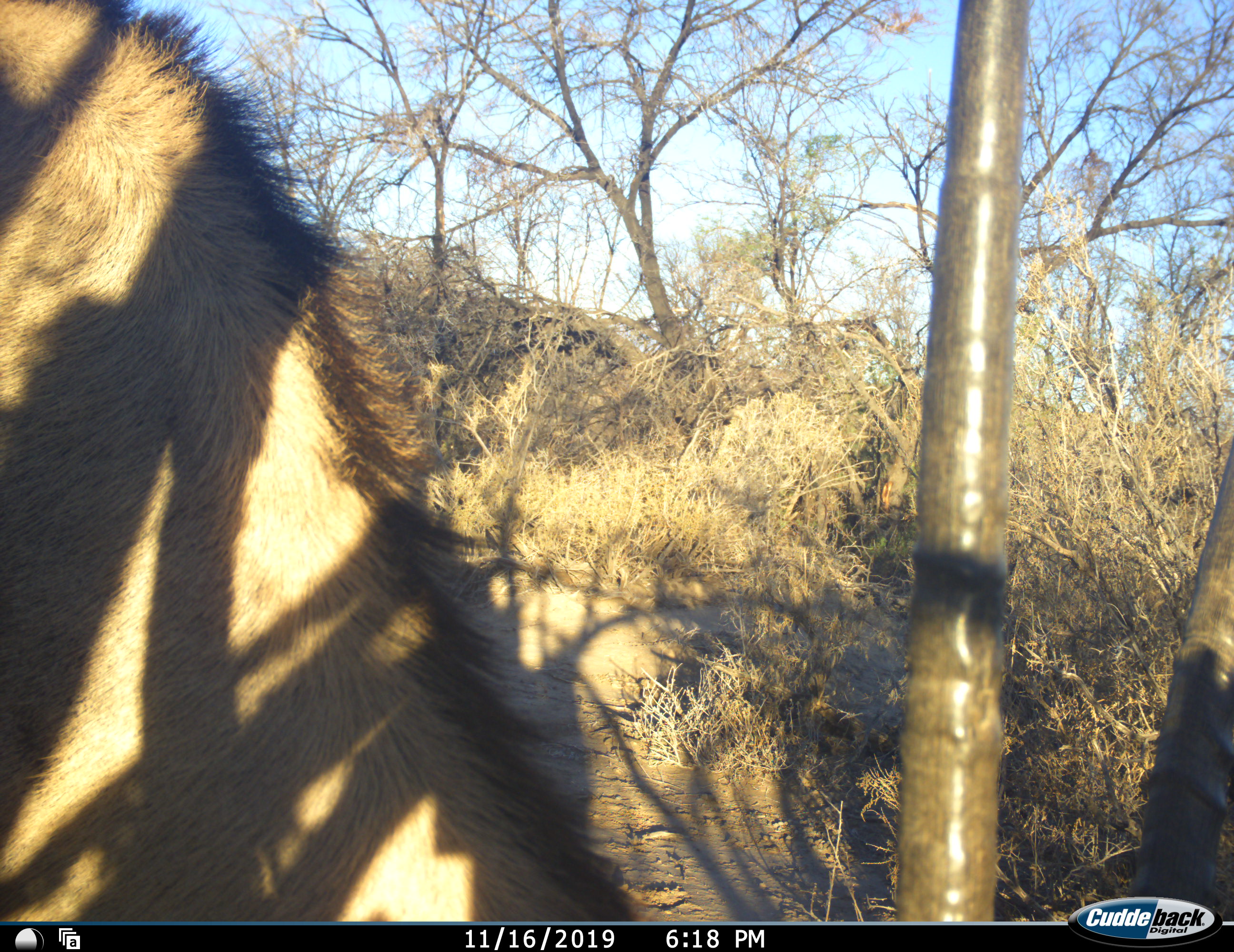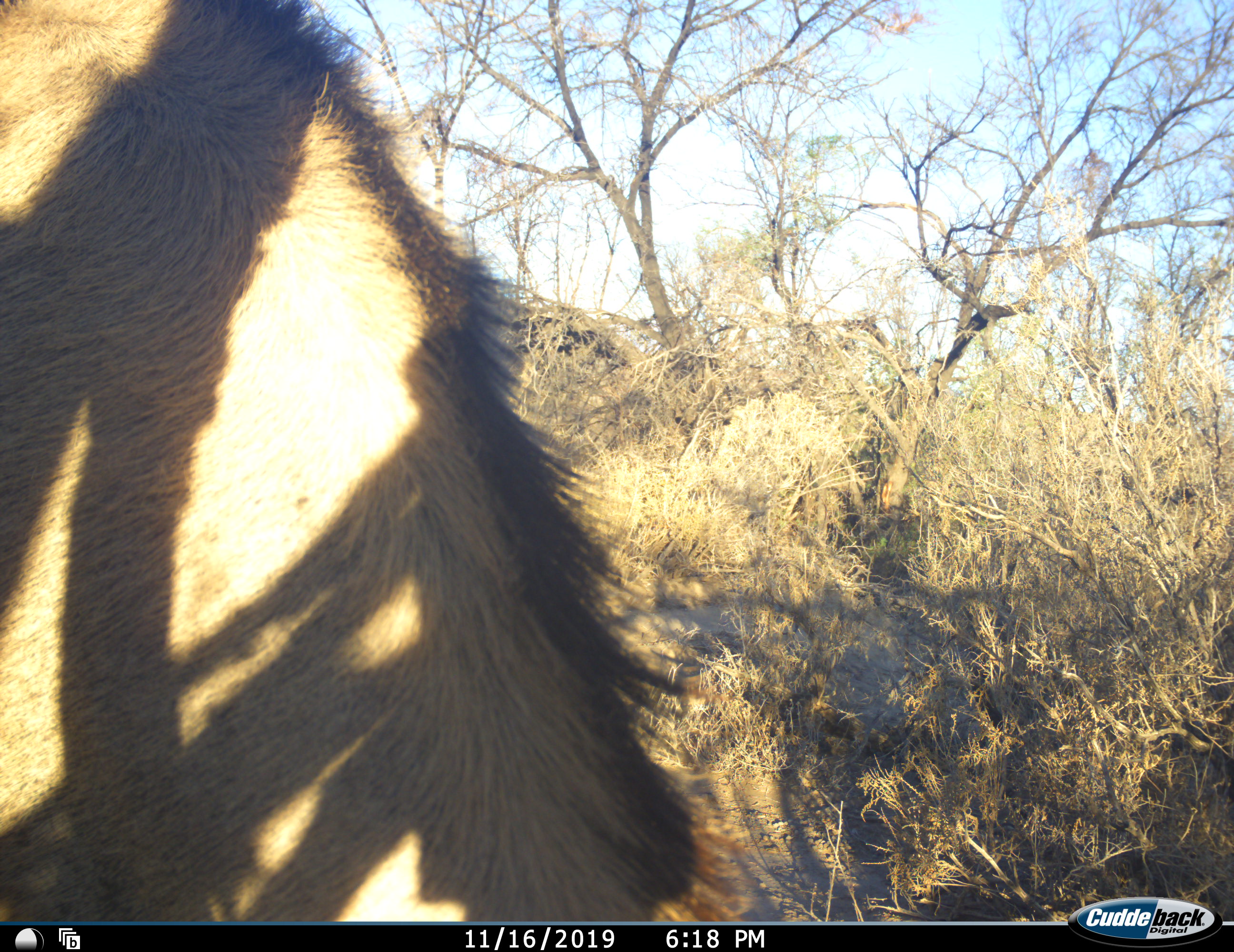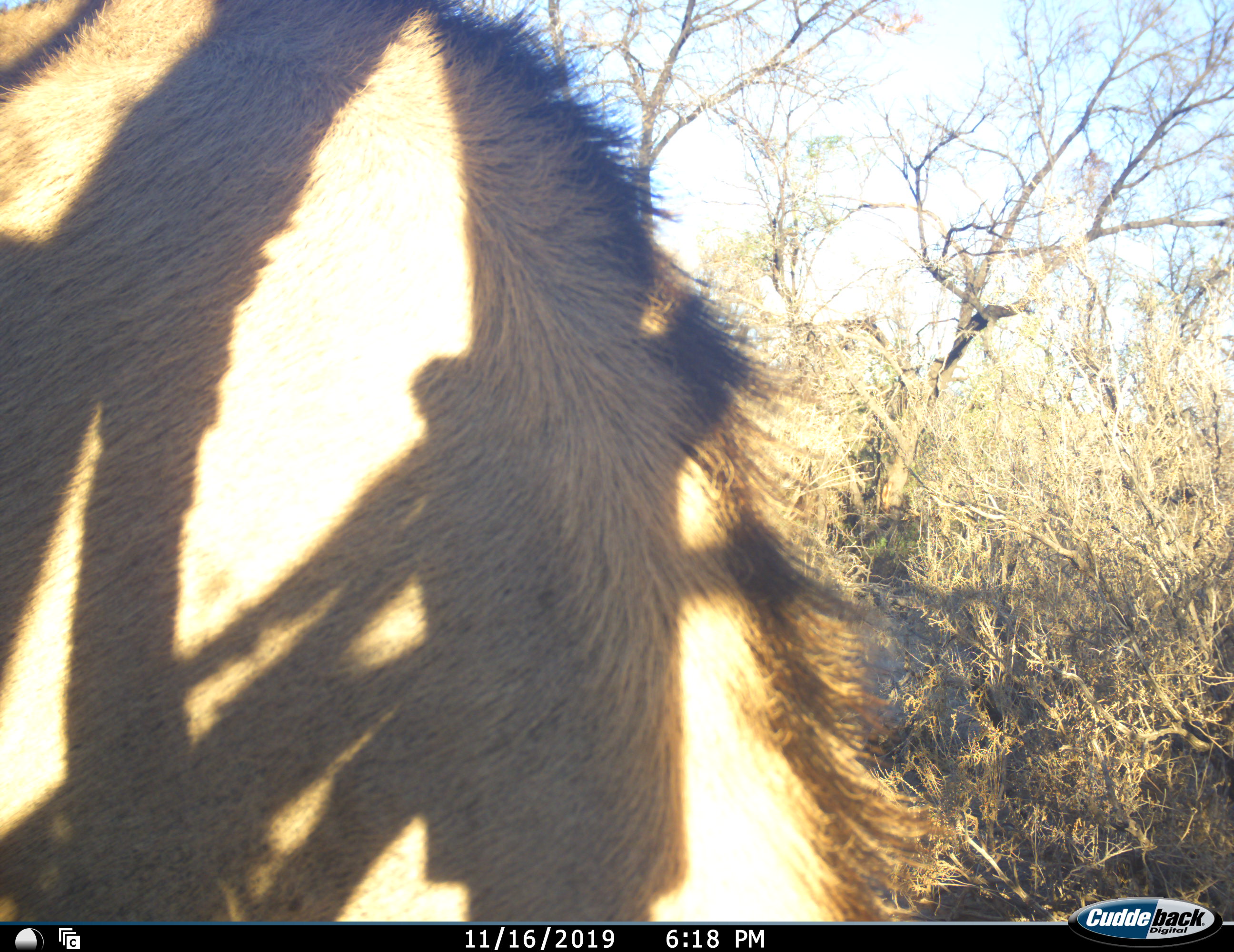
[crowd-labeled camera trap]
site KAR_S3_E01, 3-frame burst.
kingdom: Animalia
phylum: Chordata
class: Mammalia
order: Artiodactyla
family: Bovidae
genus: Oryx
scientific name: Oryx gazella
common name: gemsbok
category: oryx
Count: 1.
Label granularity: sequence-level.